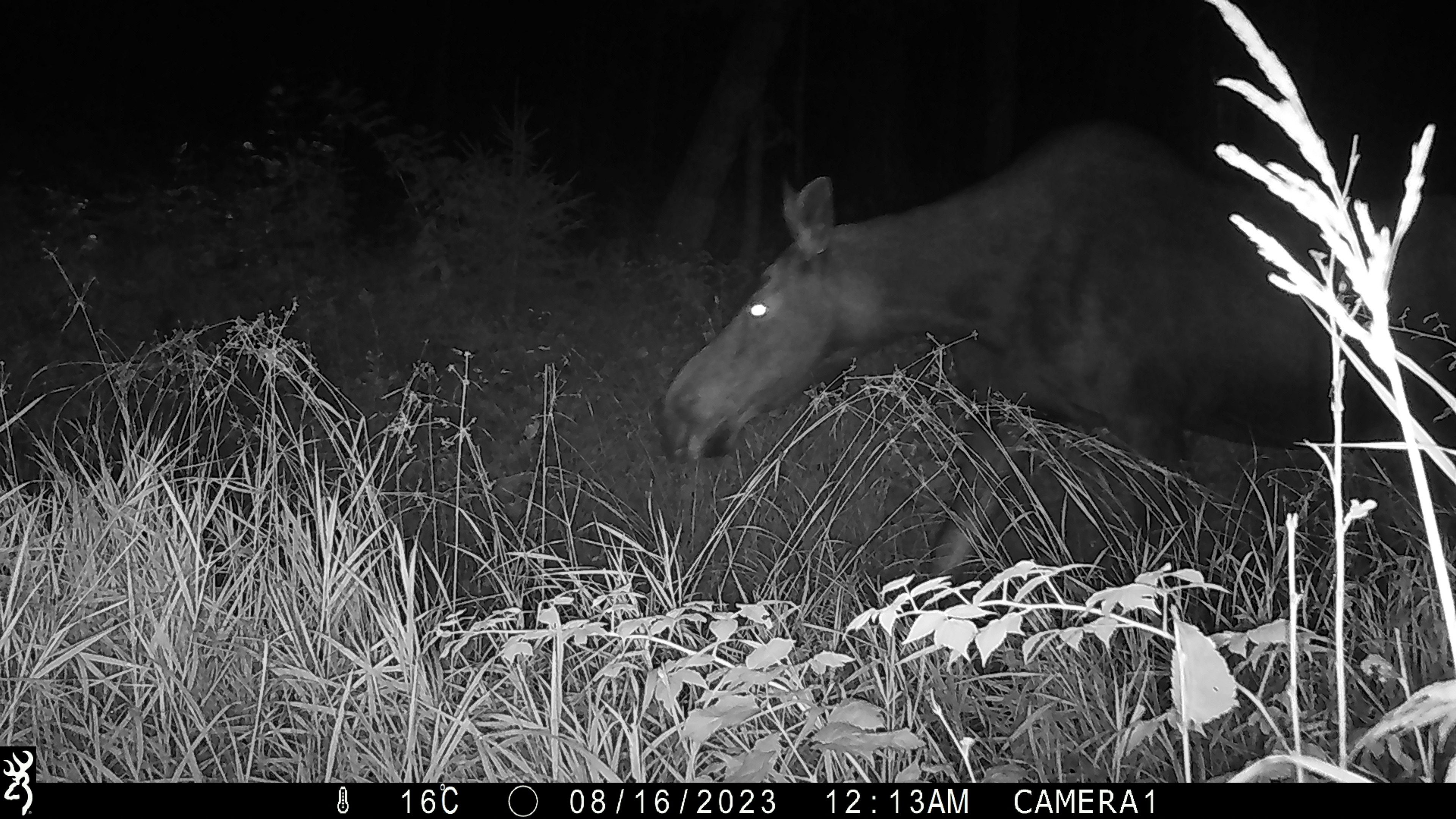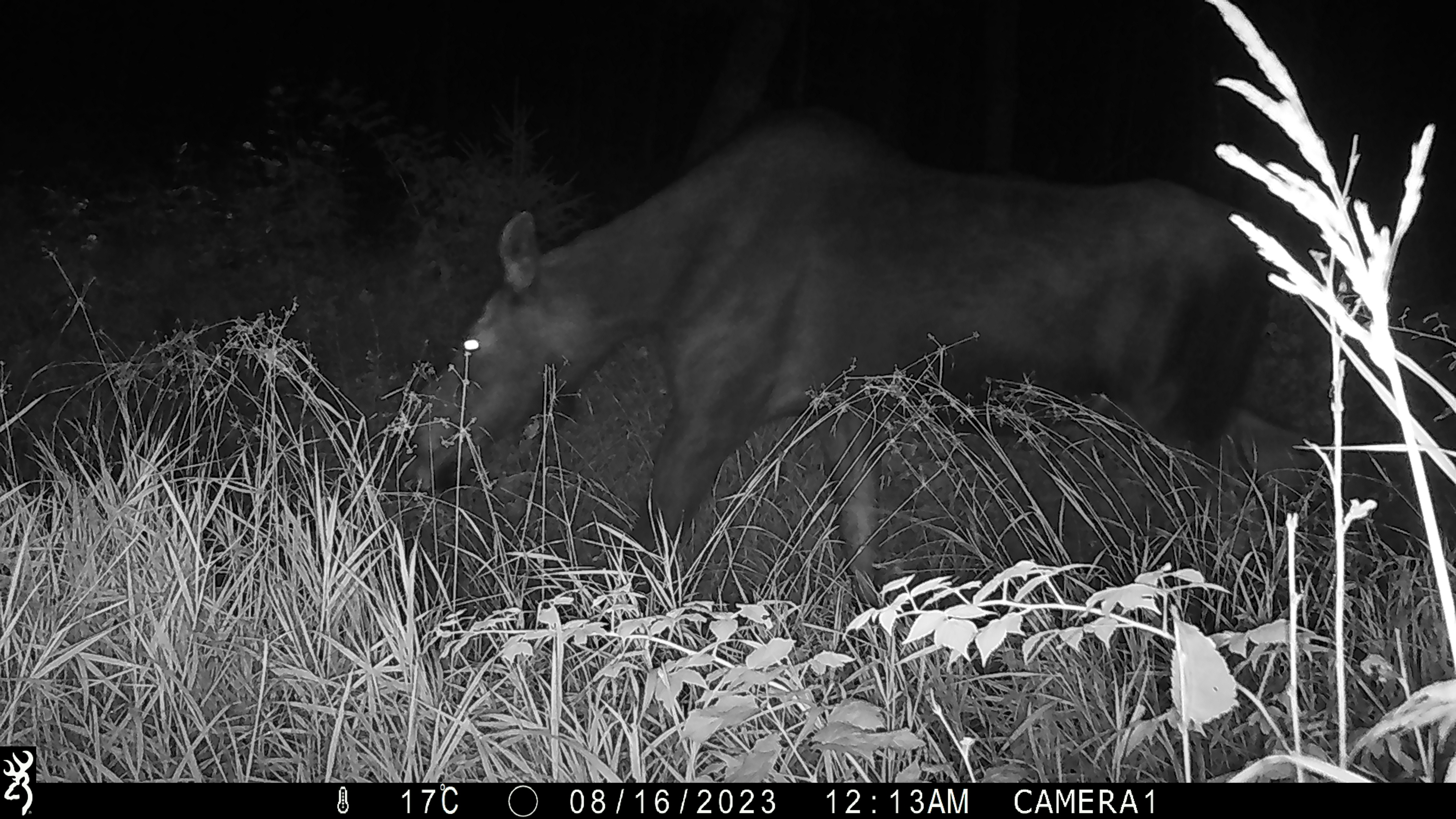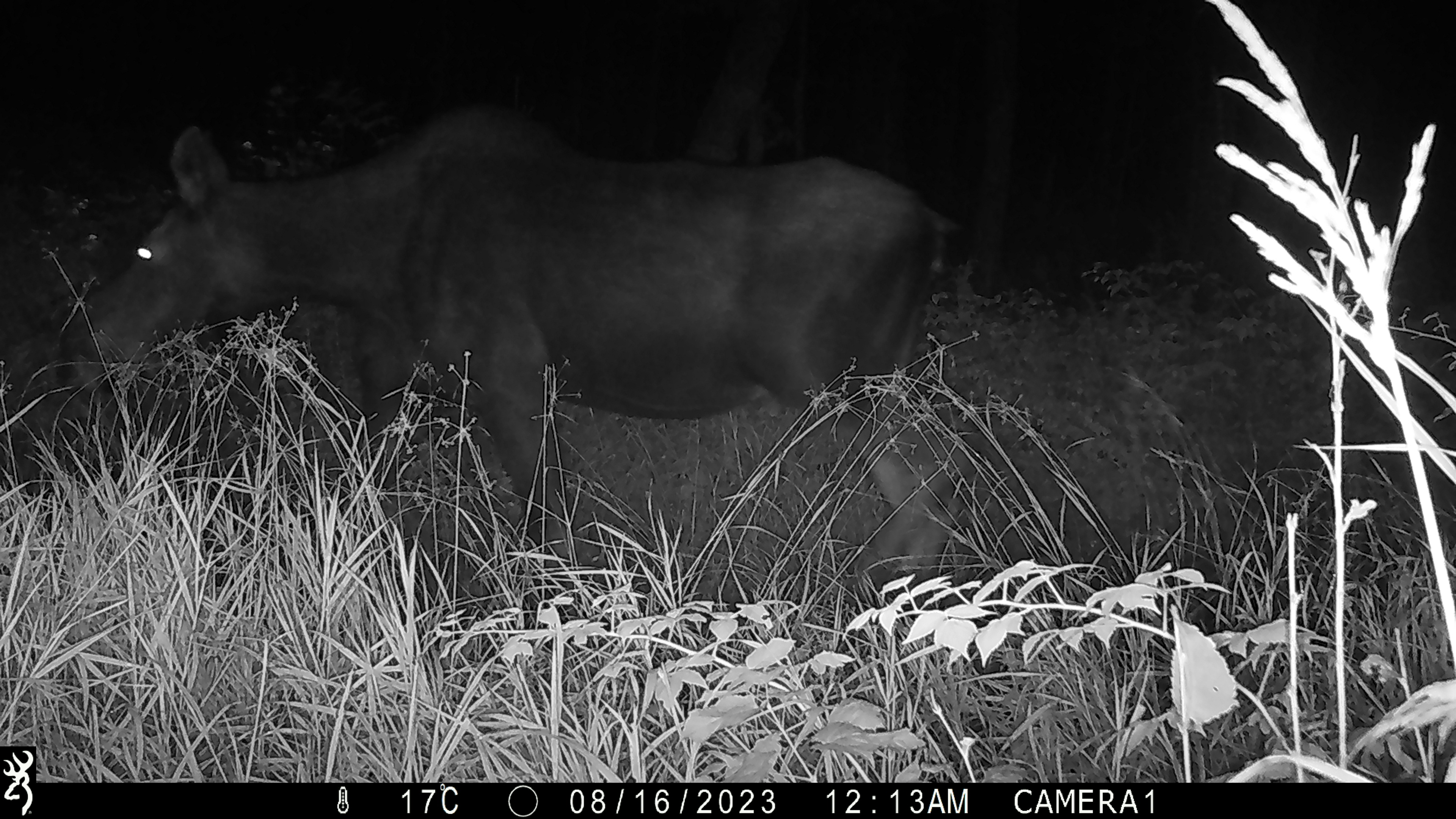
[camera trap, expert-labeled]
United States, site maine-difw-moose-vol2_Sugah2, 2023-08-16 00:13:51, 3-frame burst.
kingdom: Animalia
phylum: Chordata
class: Mammalia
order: Artiodactyla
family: Cervidae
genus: Alces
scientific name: Alces alces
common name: moose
Moose (Alces alces).